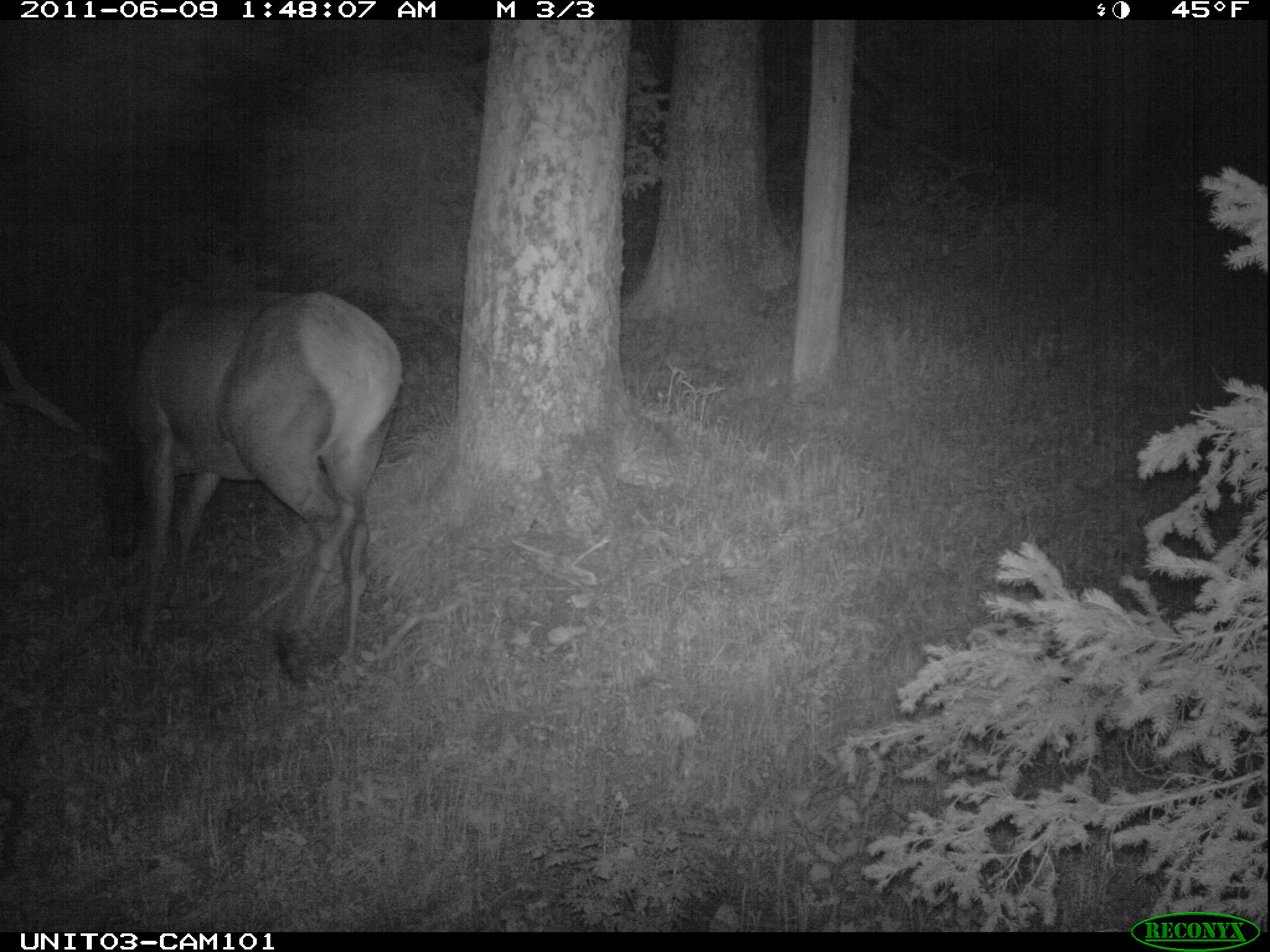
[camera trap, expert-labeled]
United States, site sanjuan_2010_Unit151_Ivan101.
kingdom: Animalia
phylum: Chordata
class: Mammalia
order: Artiodactyla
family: Cervidae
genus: Cervus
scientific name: Cervus elaphus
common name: red deer